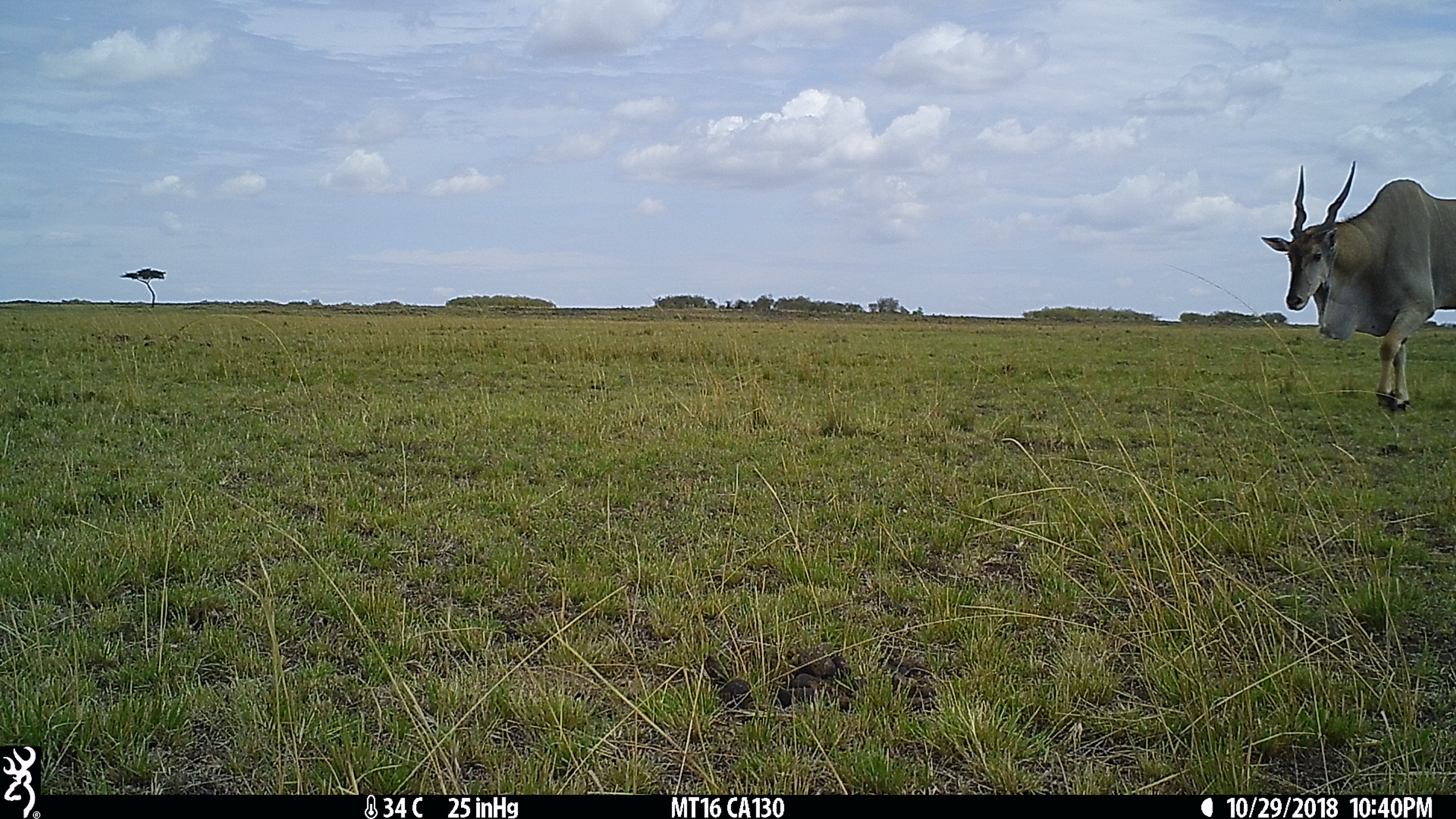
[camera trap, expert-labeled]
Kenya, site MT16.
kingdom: Animalia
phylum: Chordata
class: Mammalia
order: Artiodactyla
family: Bovidae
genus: Tragelaphus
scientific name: Tragelaphus oryx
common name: eland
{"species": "eland (Tragelaphus oryx)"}